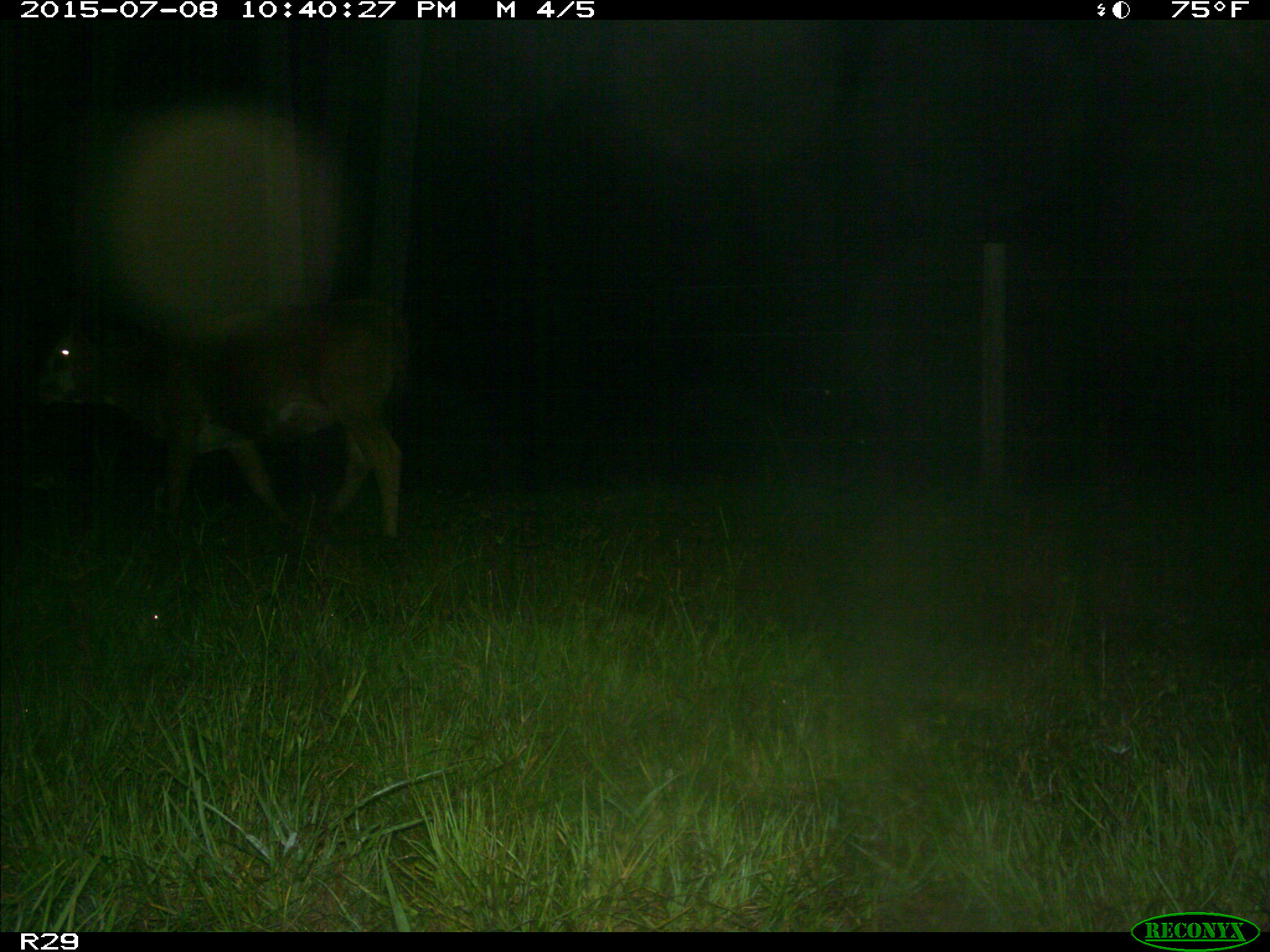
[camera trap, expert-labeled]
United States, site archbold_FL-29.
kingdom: Animalia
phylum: Chordata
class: Mammalia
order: Artiodactyla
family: Bovidae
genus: Bos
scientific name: Bos taurus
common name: domestic cow